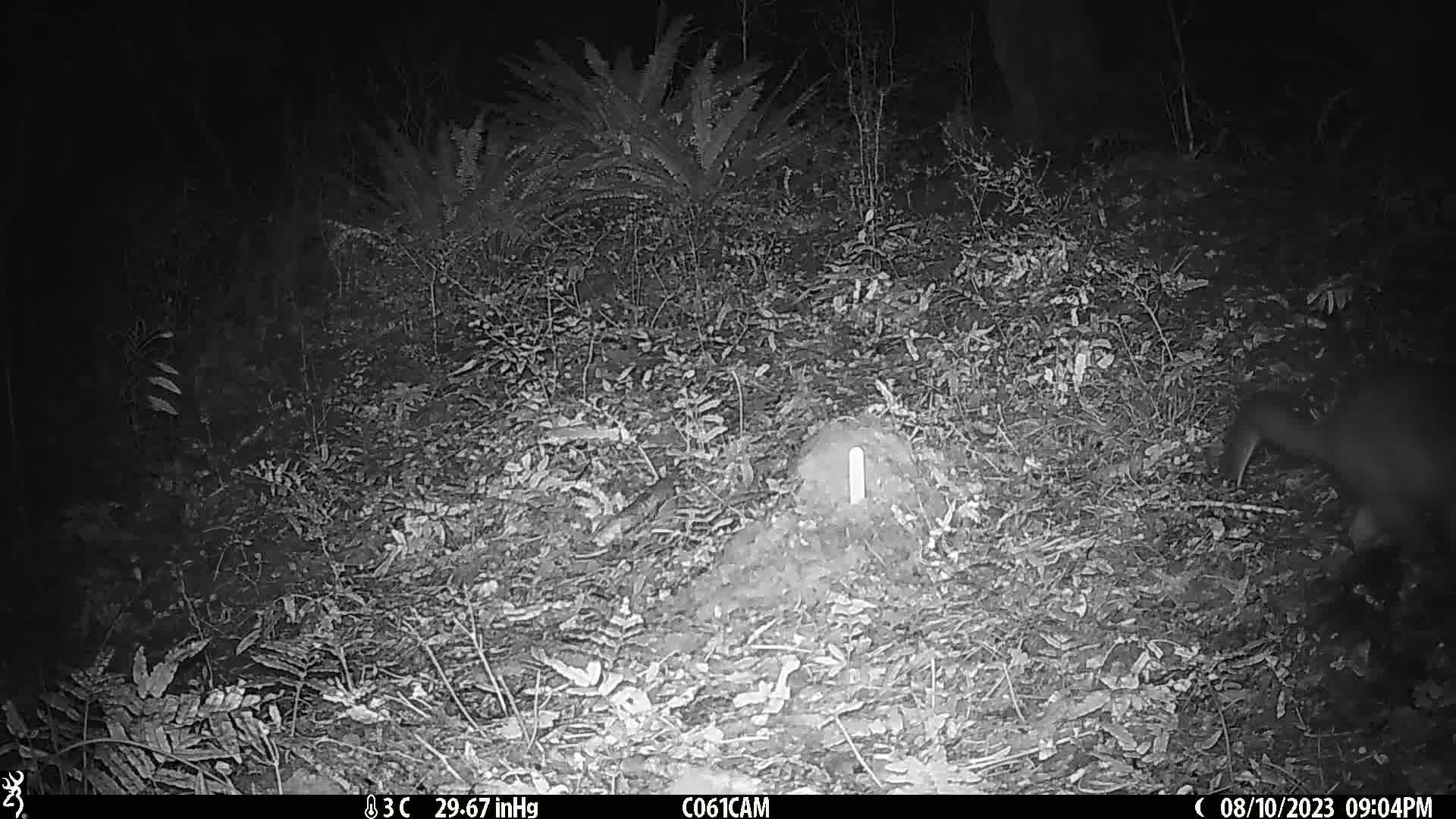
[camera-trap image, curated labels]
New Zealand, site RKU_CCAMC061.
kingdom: Animalia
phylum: Chordata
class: Mammalia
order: Diprotodontia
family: Phalangeridae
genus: Trichosurus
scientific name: Trichosurus vulpecula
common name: common brushtail possum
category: possum